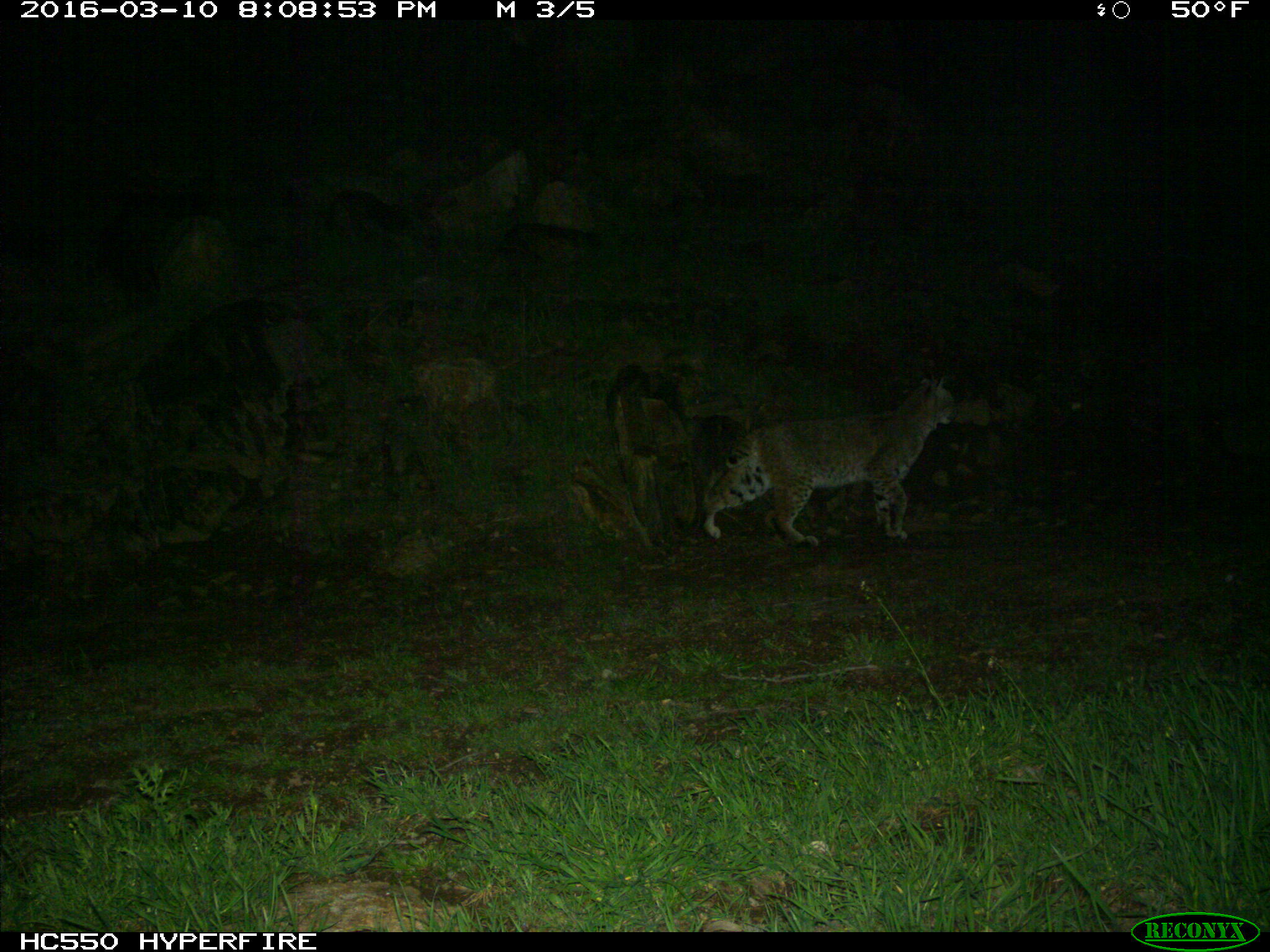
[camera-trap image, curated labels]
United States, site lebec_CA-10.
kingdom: Animalia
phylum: Chordata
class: Mammalia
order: Carnivora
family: Felidae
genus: Lynx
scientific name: Lynx rufus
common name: bobcat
Lynx rufus (bobcat).